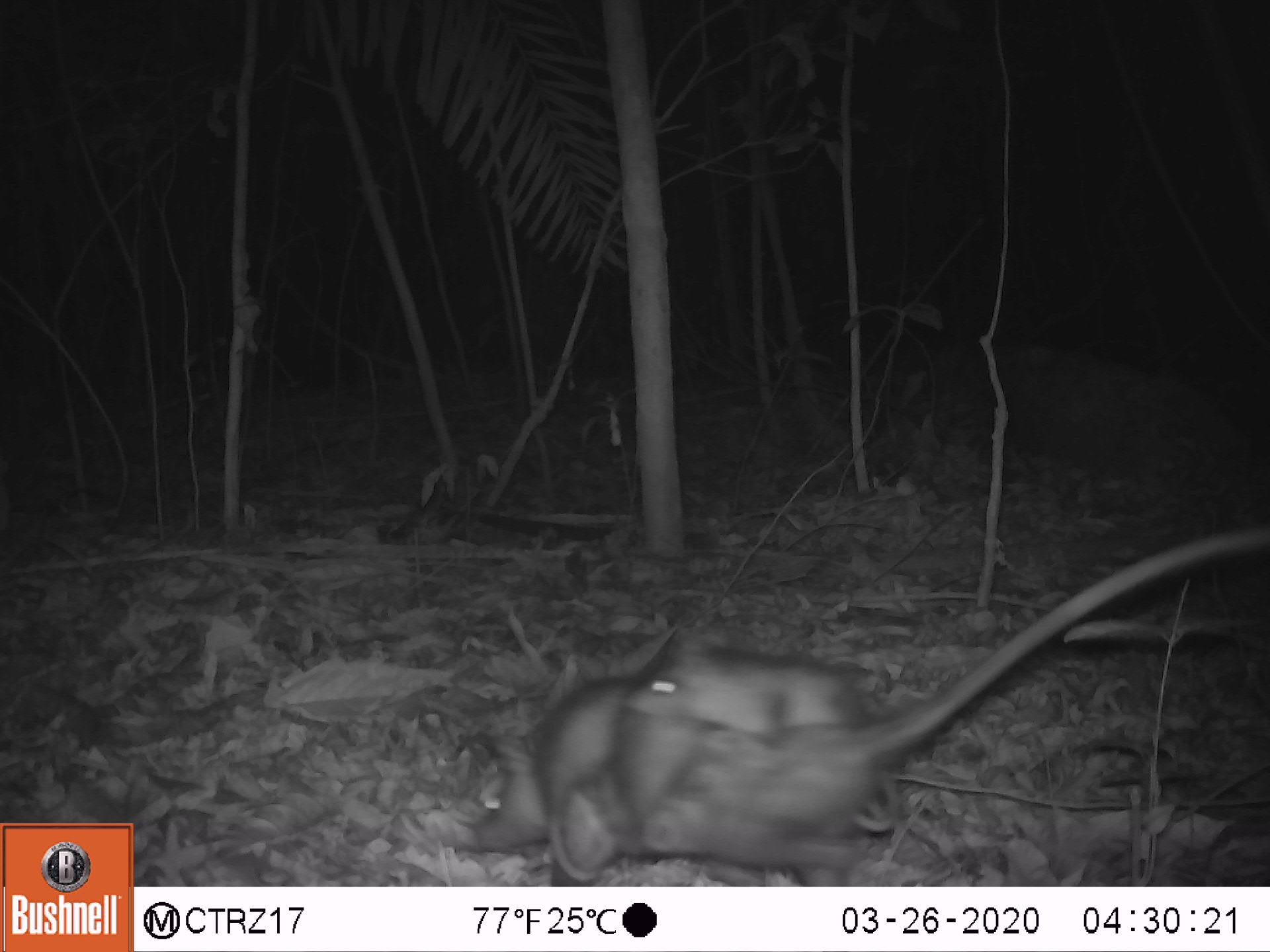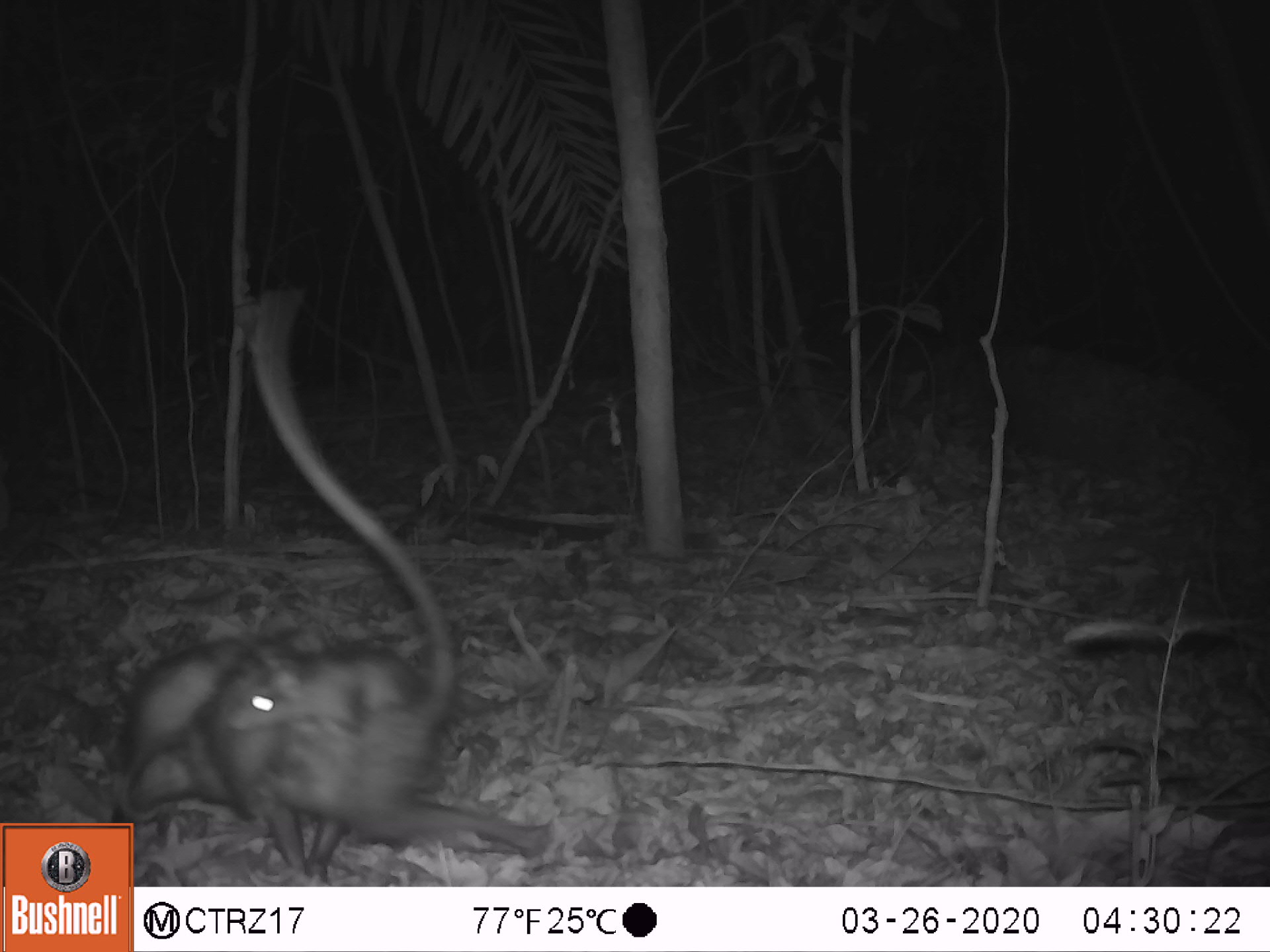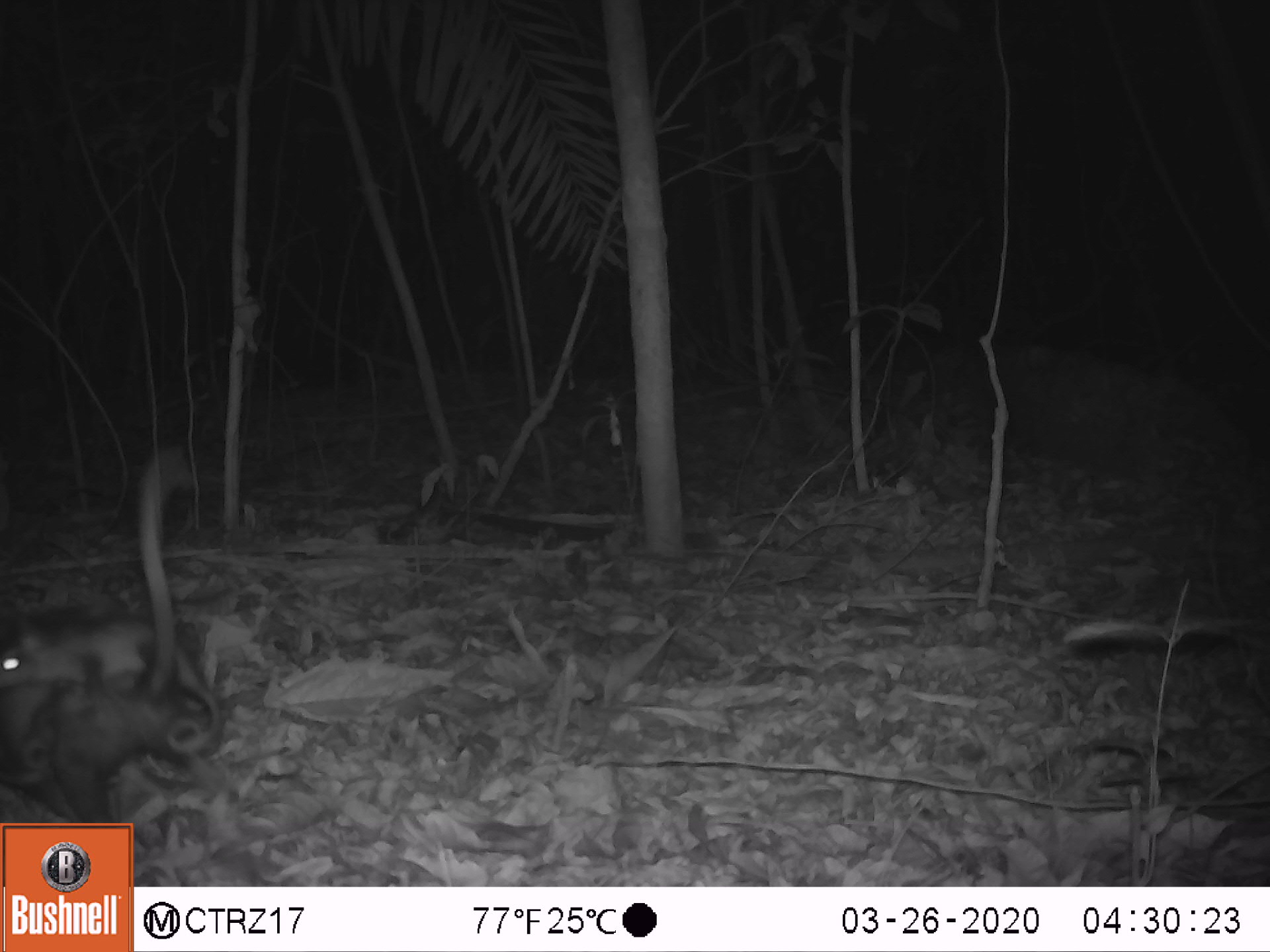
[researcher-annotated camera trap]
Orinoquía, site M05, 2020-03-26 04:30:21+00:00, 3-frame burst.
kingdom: Animalia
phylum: Chordata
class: Mammalia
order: Didelphimorphia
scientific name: Didelphimorphia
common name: possum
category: unknown possum